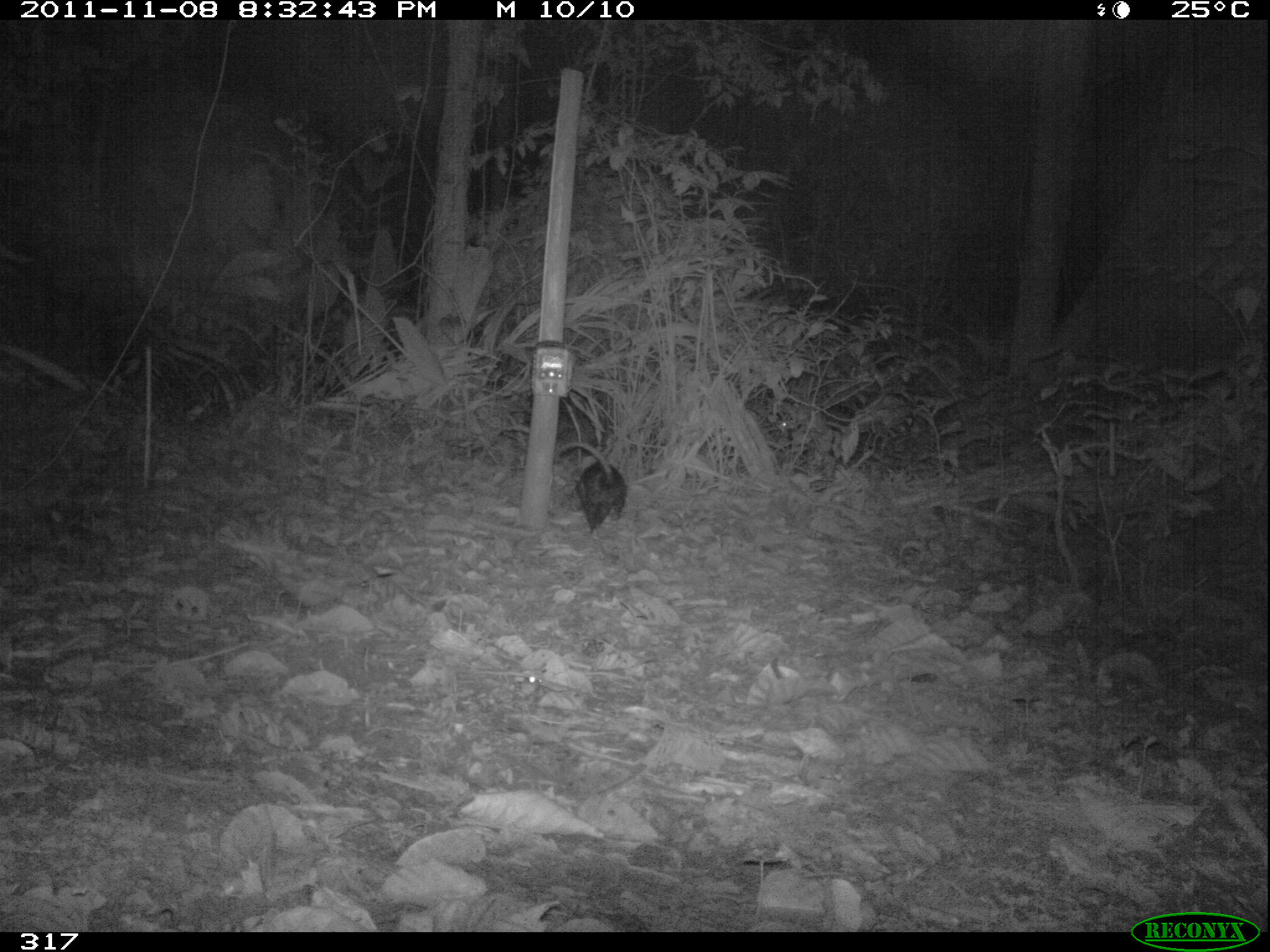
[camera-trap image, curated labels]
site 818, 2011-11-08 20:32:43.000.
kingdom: Animalia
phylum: Chordata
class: Mammalia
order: Didelphimorphia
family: Didelphidae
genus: Didelphis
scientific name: Didelphis marsupialis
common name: southern opossum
Didelphis marsupialis (southern opossum).